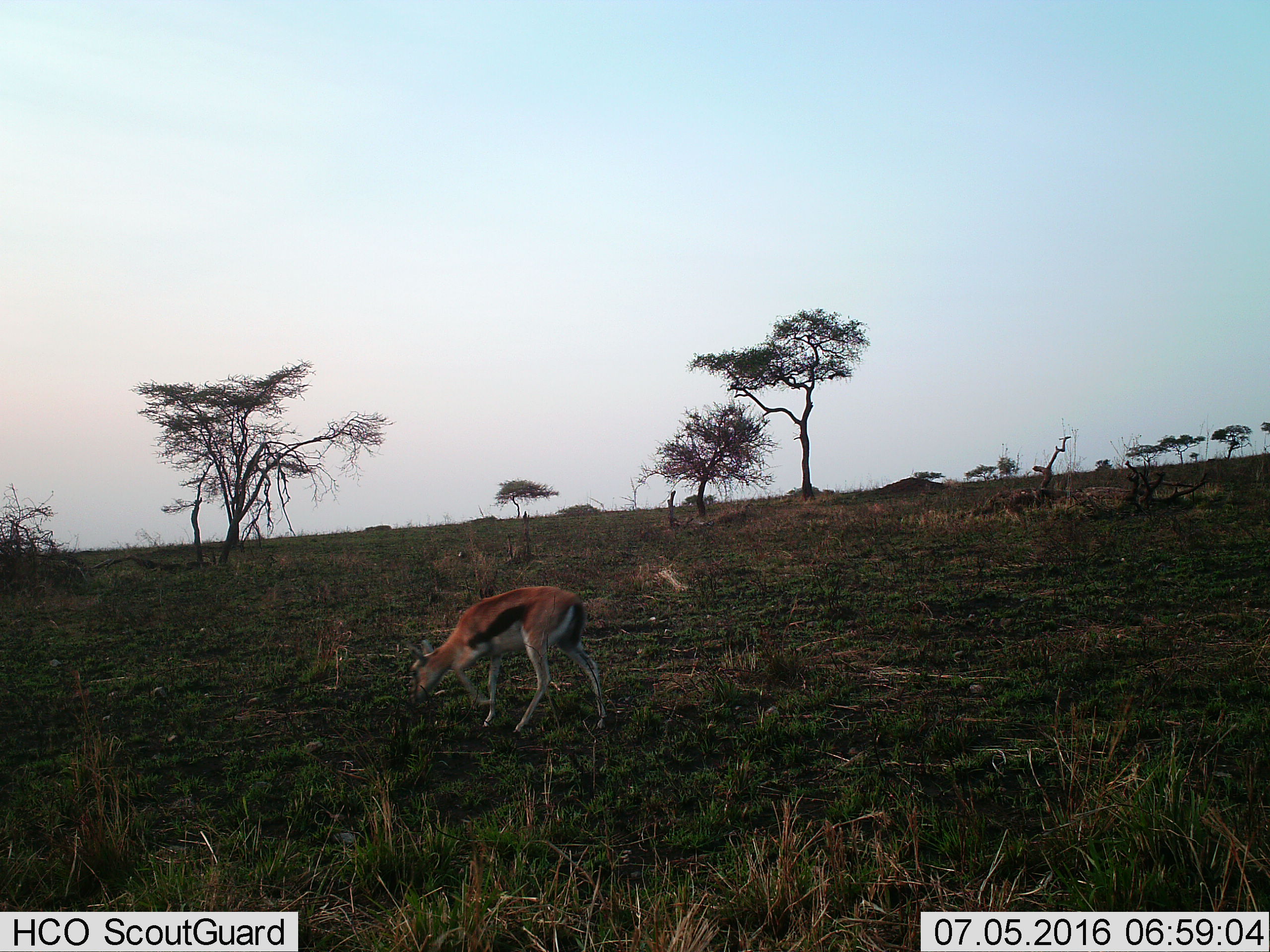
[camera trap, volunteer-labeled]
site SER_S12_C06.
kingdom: Animalia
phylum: Chordata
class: Mammalia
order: Artiodactyla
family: Bovidae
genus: Eudorcas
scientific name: Eudorcas thomsonii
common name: thomson's gazelle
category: gazellethomsons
Gazellethomsons (thomson's gazelle) (Eudorcas thomsonii), count 1. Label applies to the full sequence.